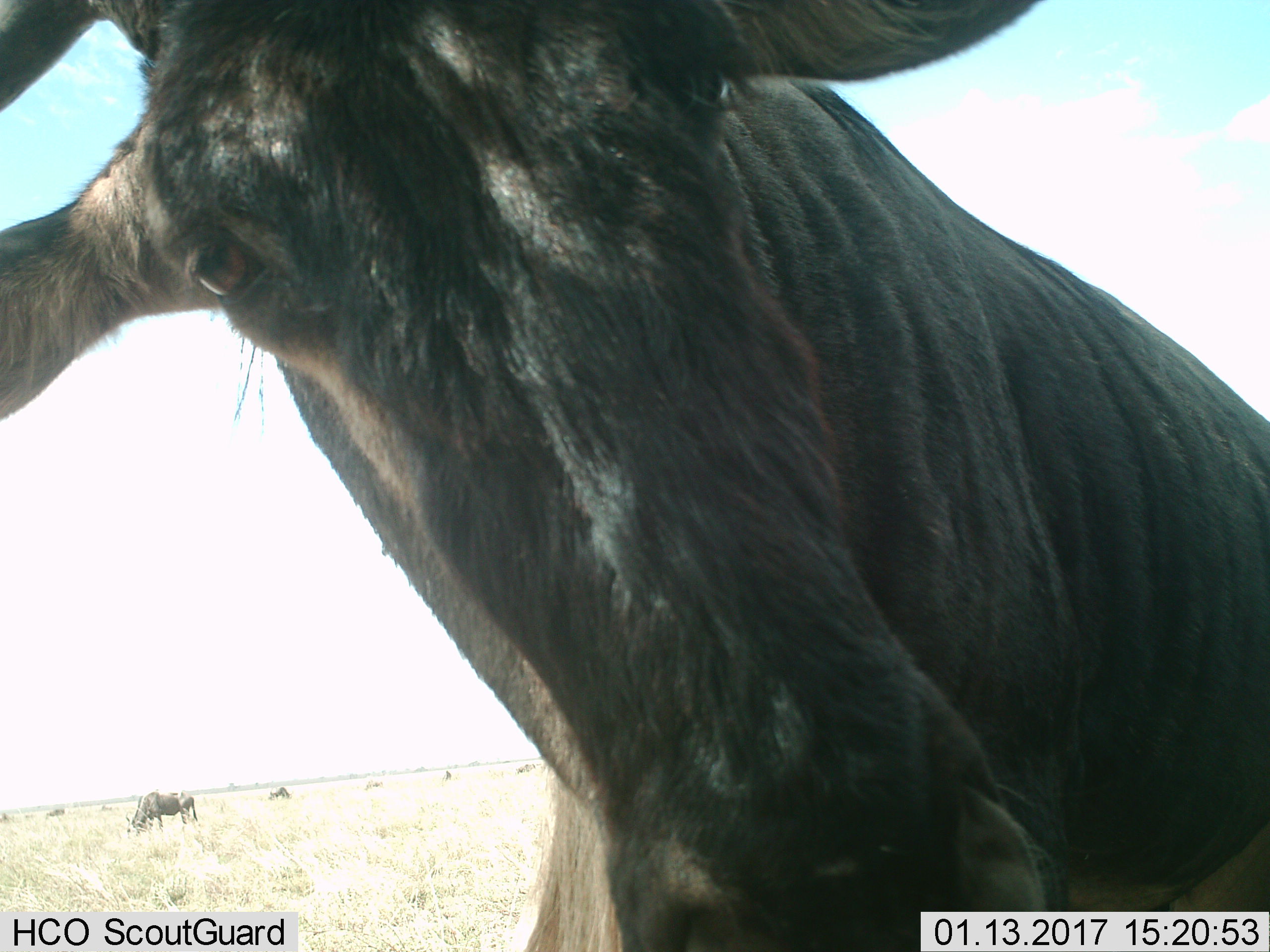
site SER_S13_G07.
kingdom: Animalia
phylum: Chordata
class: Mammalia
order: Artiodactyla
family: Bovidae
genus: Connochaetes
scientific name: Connochaetes taurinus taurinus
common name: blue wildebeest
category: wildebeestblue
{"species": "wildebeestblue (blue wildebeest) (Connochaetes taurinus taurinus)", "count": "5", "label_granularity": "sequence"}